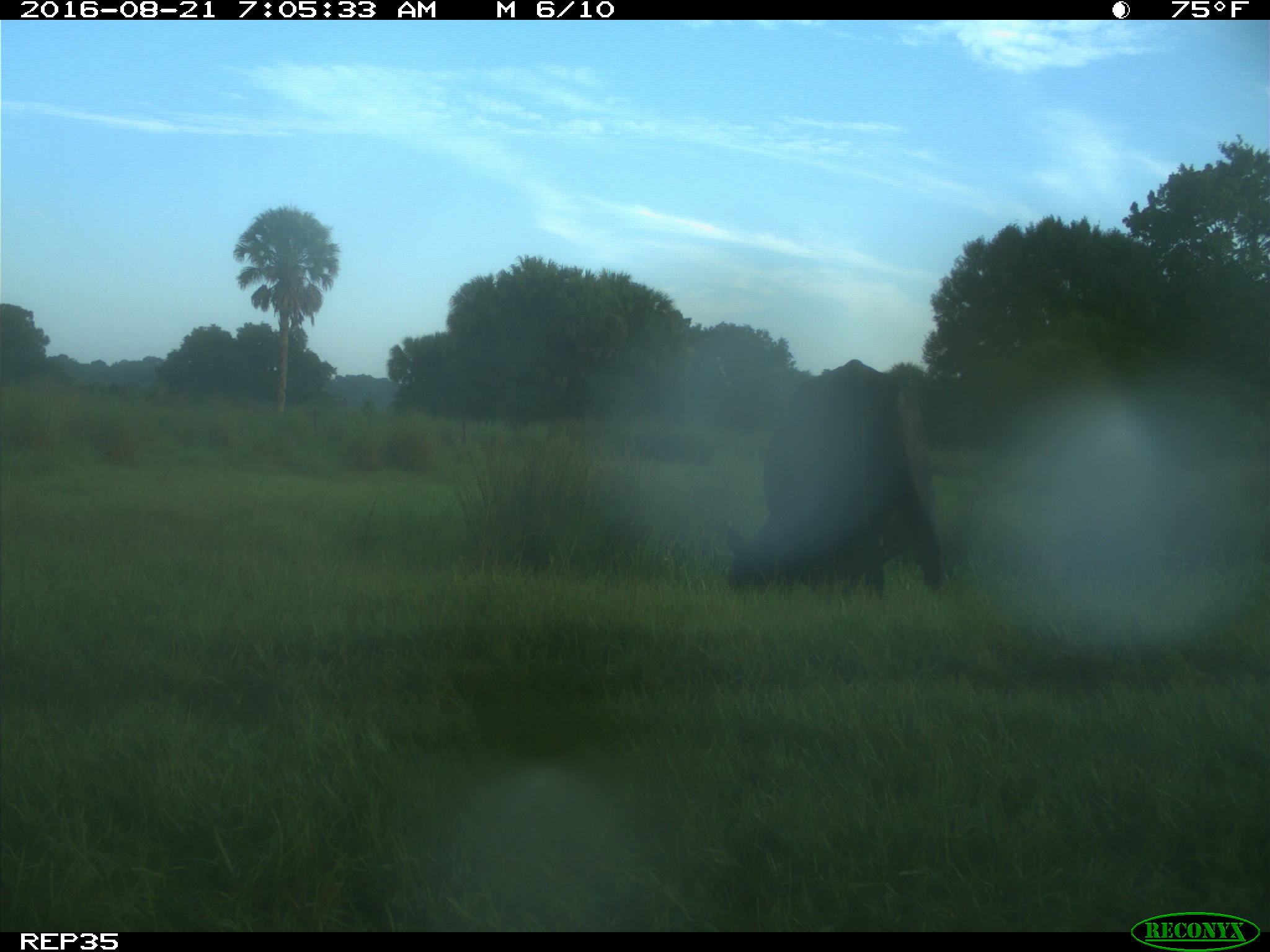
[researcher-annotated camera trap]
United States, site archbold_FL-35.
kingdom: Animalia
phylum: Chordata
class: Mammalia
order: Artiodactyla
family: Bovidae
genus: Bos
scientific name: Bos taurus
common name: domestic cow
Bos taurus (domestic cow).